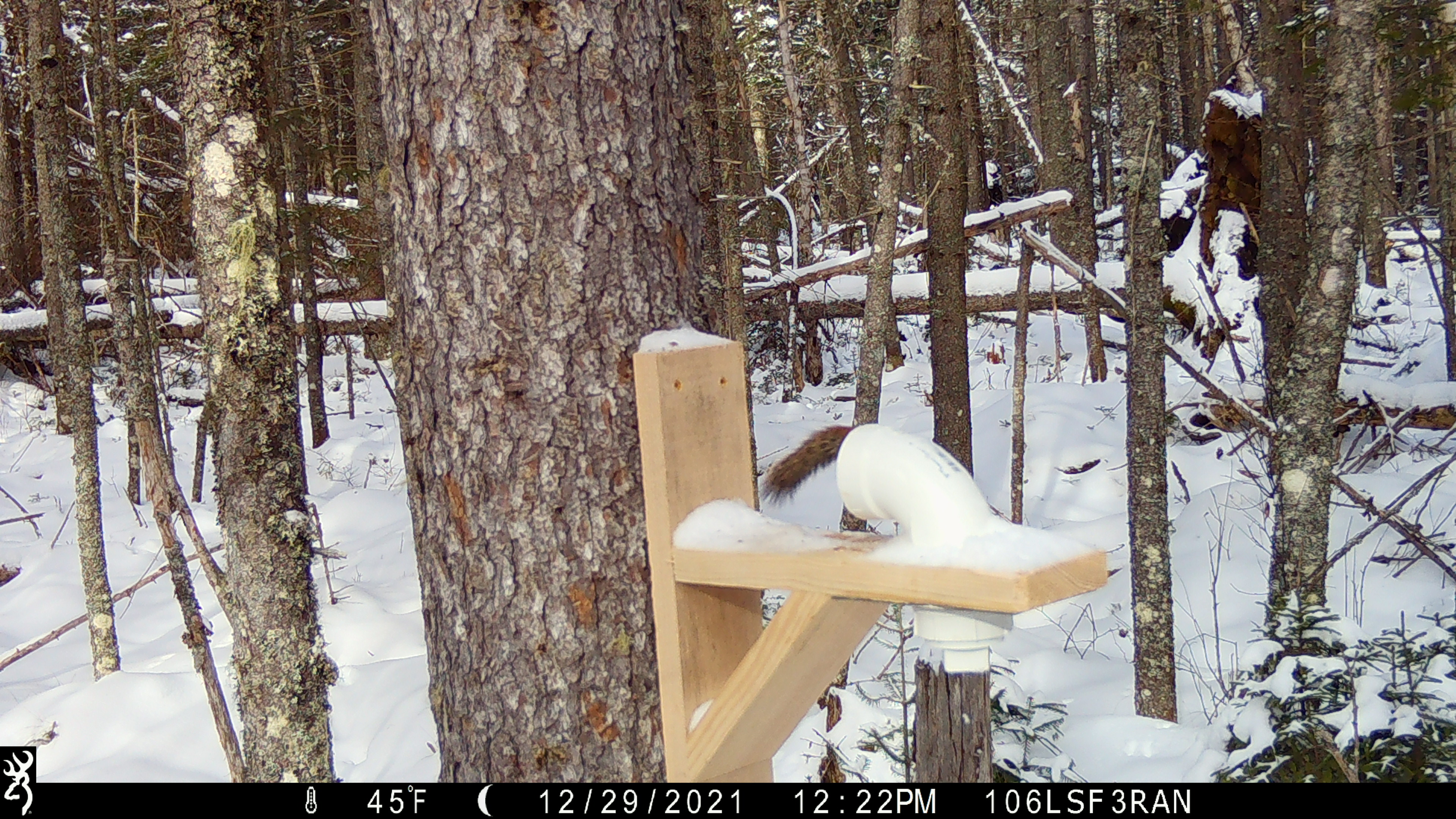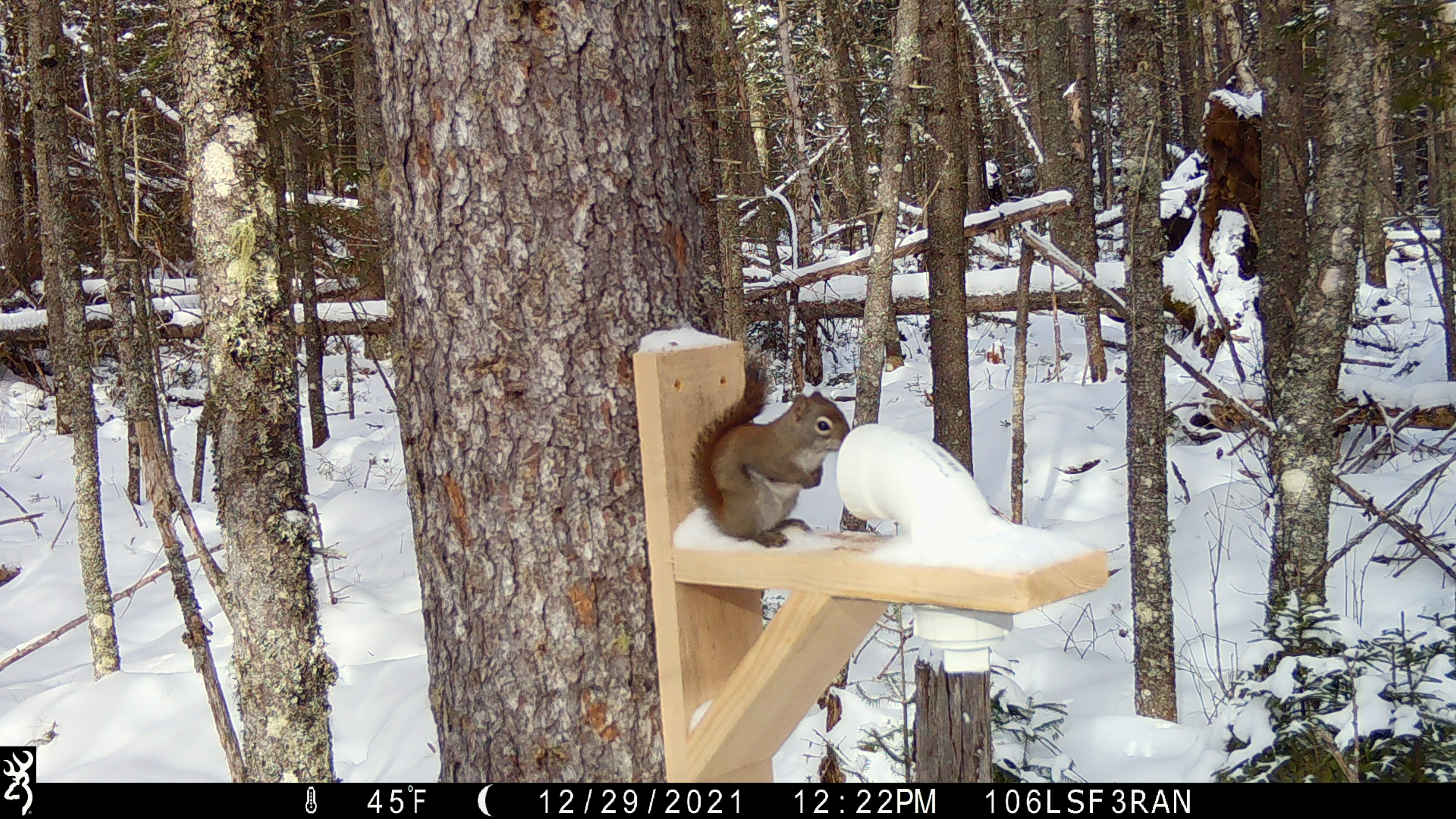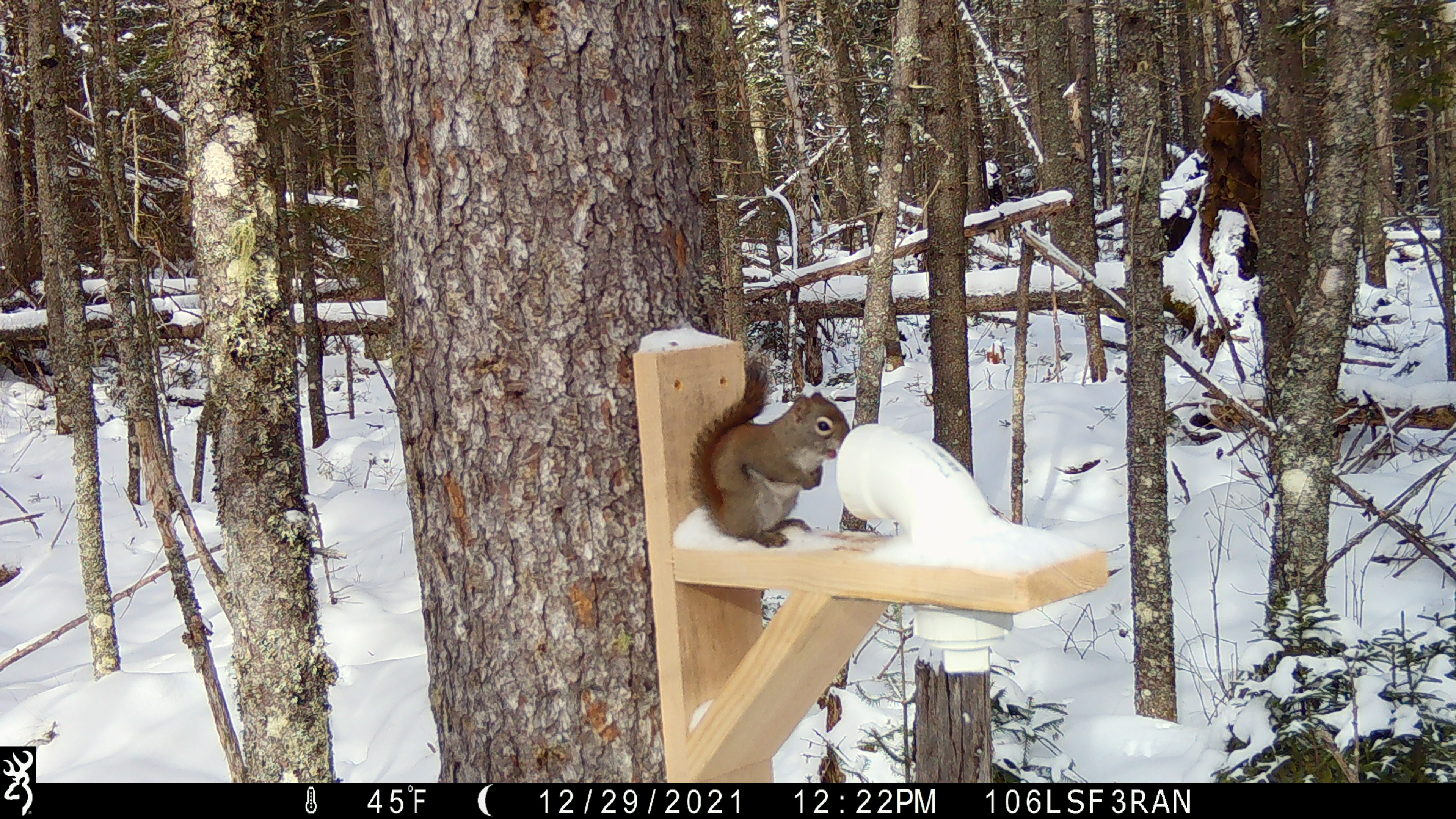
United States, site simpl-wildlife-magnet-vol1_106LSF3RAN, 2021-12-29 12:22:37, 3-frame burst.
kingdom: Animalia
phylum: Chordata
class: Mammalia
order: Rodentia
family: Sciuridae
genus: Tamiasciurus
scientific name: Tamiasciurus hudsonicus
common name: red squirrel